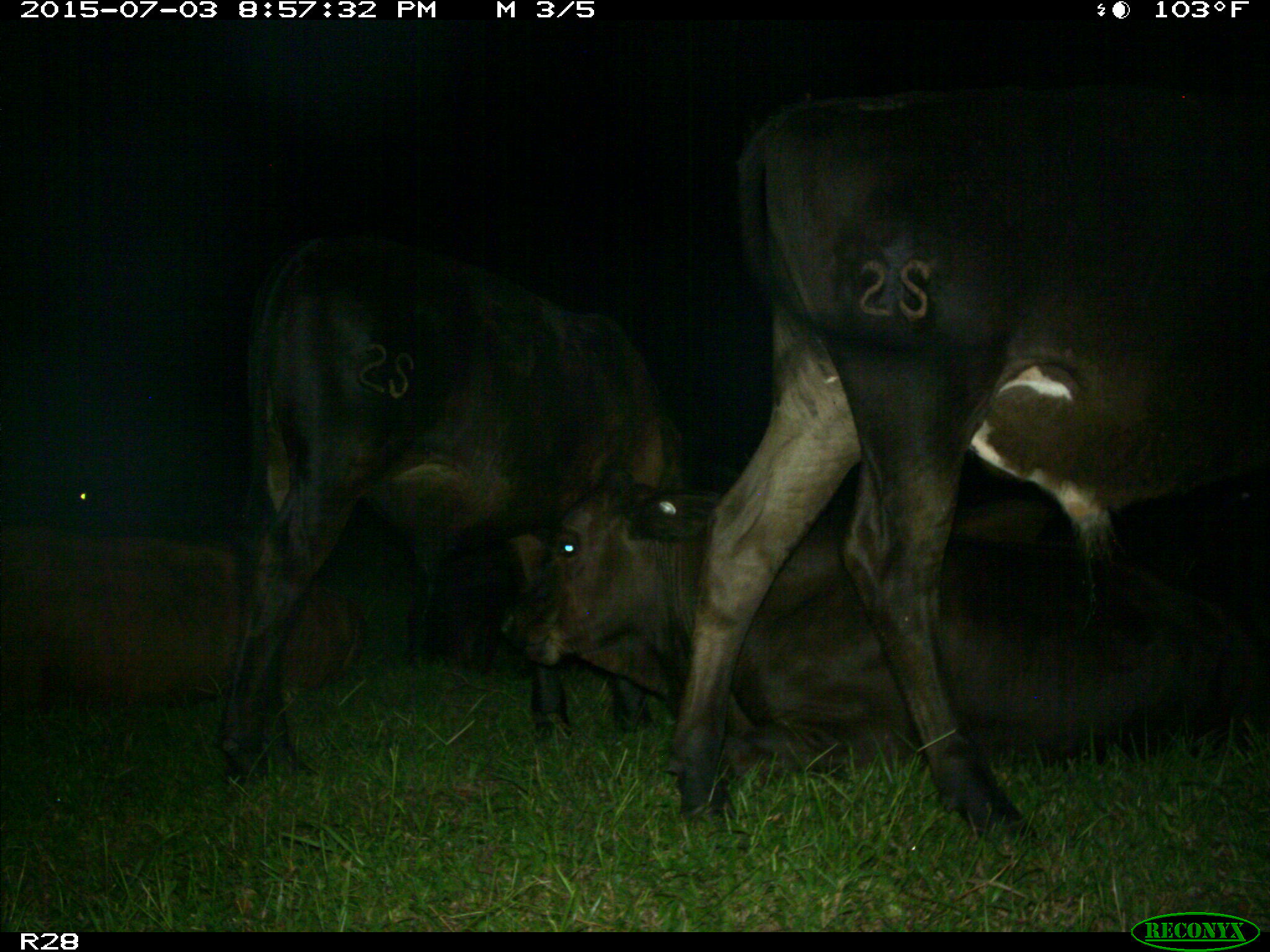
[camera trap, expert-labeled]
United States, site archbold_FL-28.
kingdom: Animalia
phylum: Chordata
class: Mammalia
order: Artiodactyla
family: Bovidae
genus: Bos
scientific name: Bos taurus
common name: domestic cow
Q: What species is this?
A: Bos taurus (domestic cow).